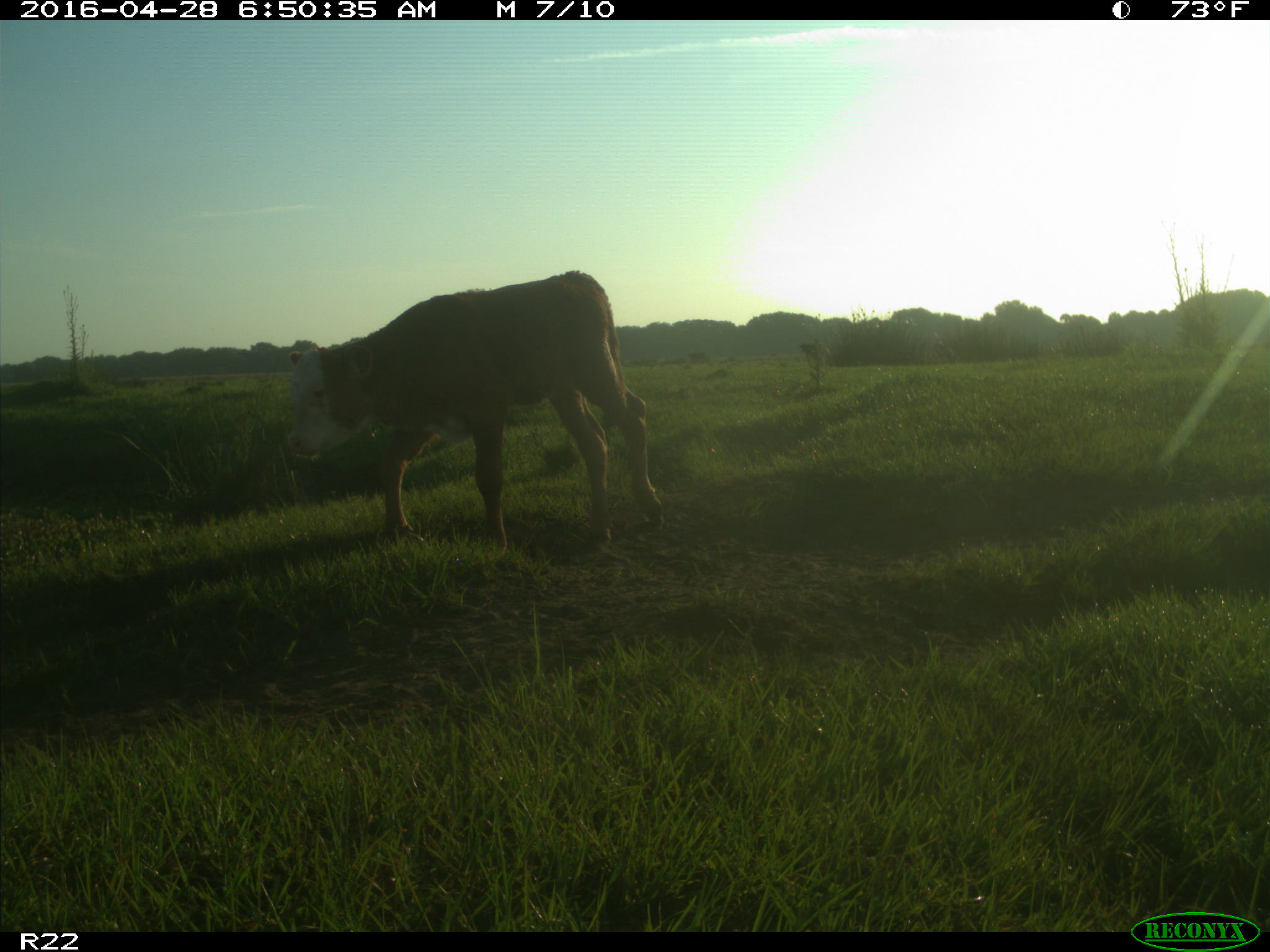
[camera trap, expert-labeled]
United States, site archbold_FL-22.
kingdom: Animalia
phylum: Chordata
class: Mammalia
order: Artiodactyla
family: Bovidae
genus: Bos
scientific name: Bos taurus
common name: domestic cow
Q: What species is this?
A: Bos taurus (domestic cow).